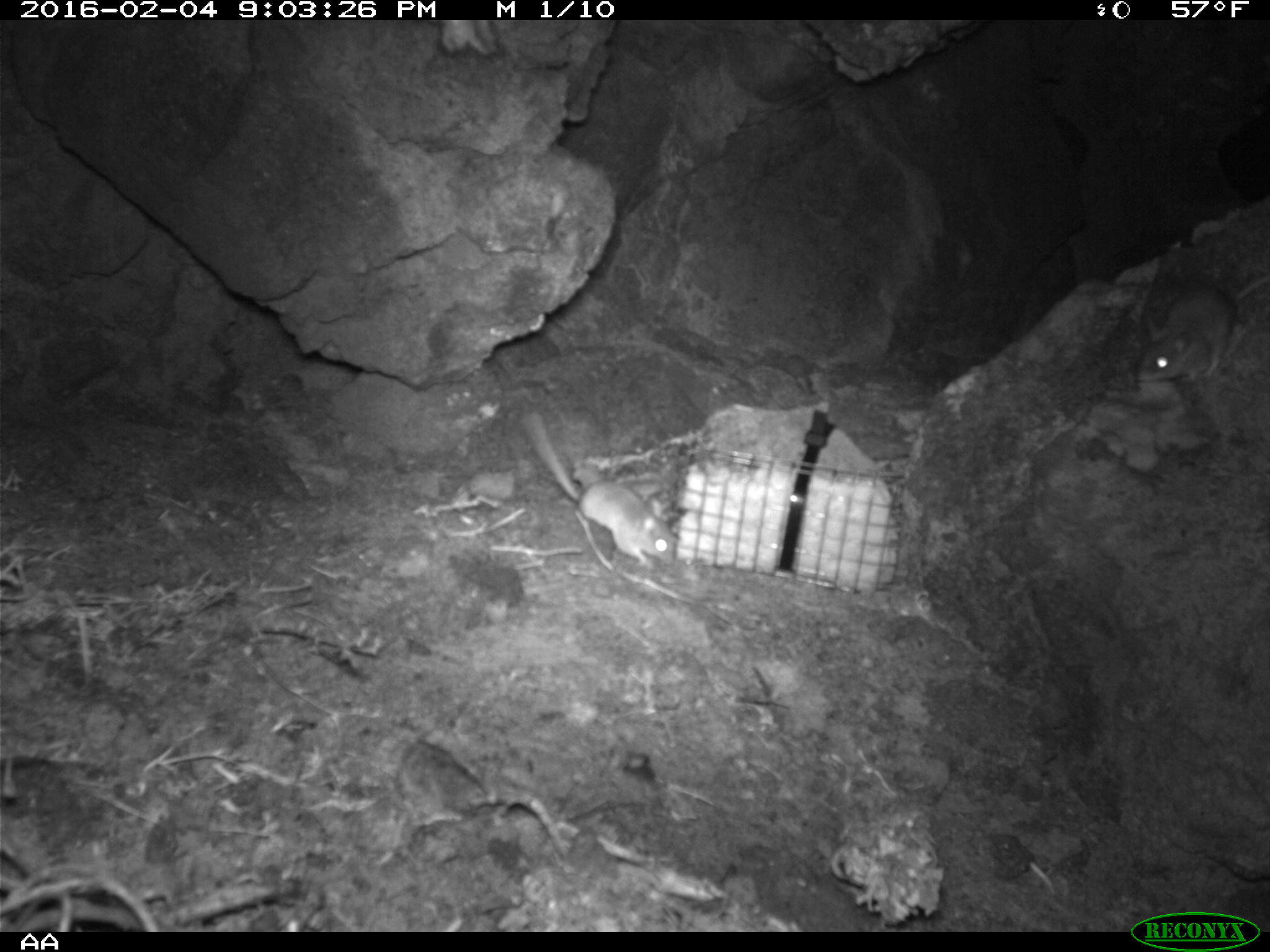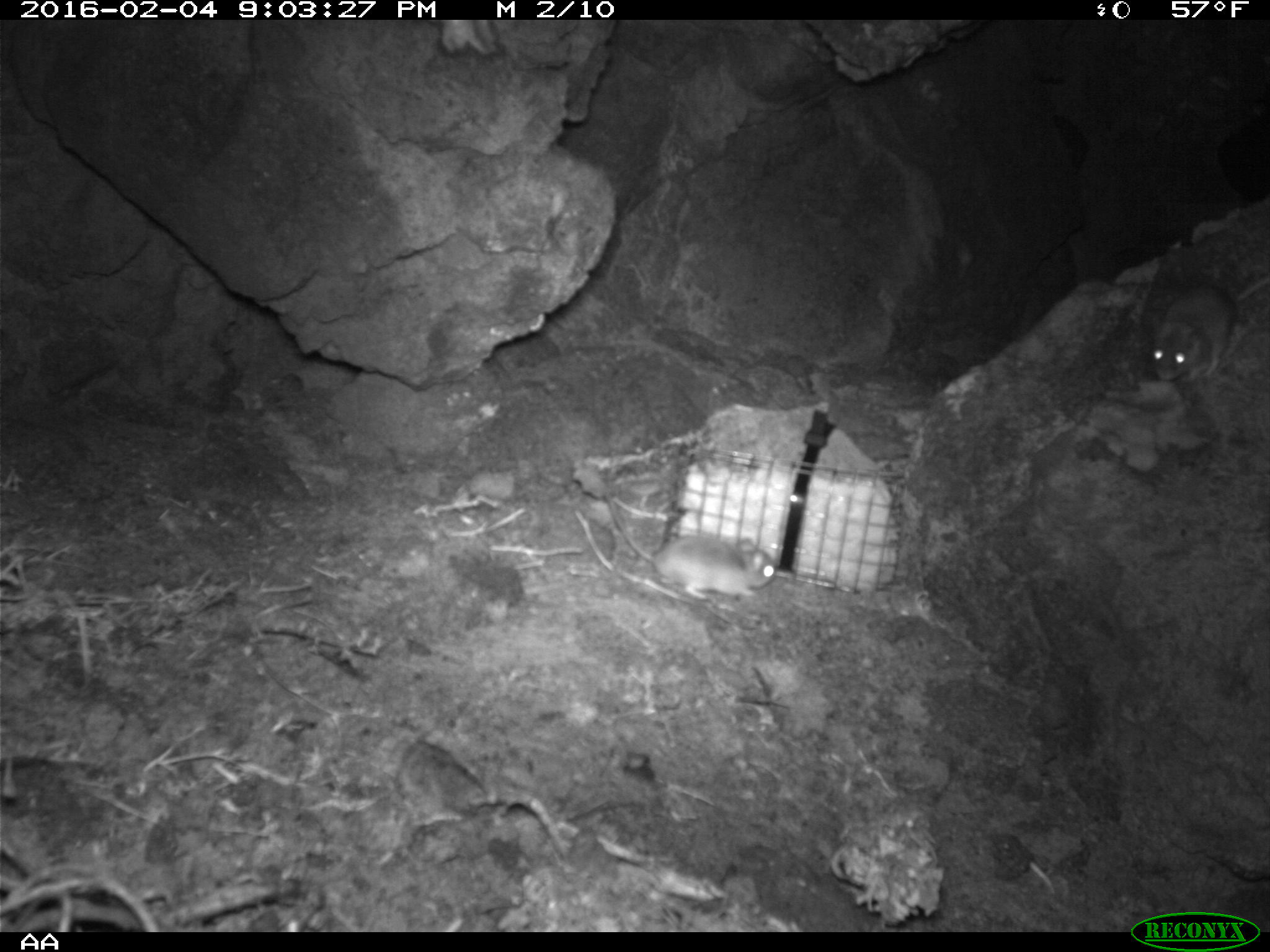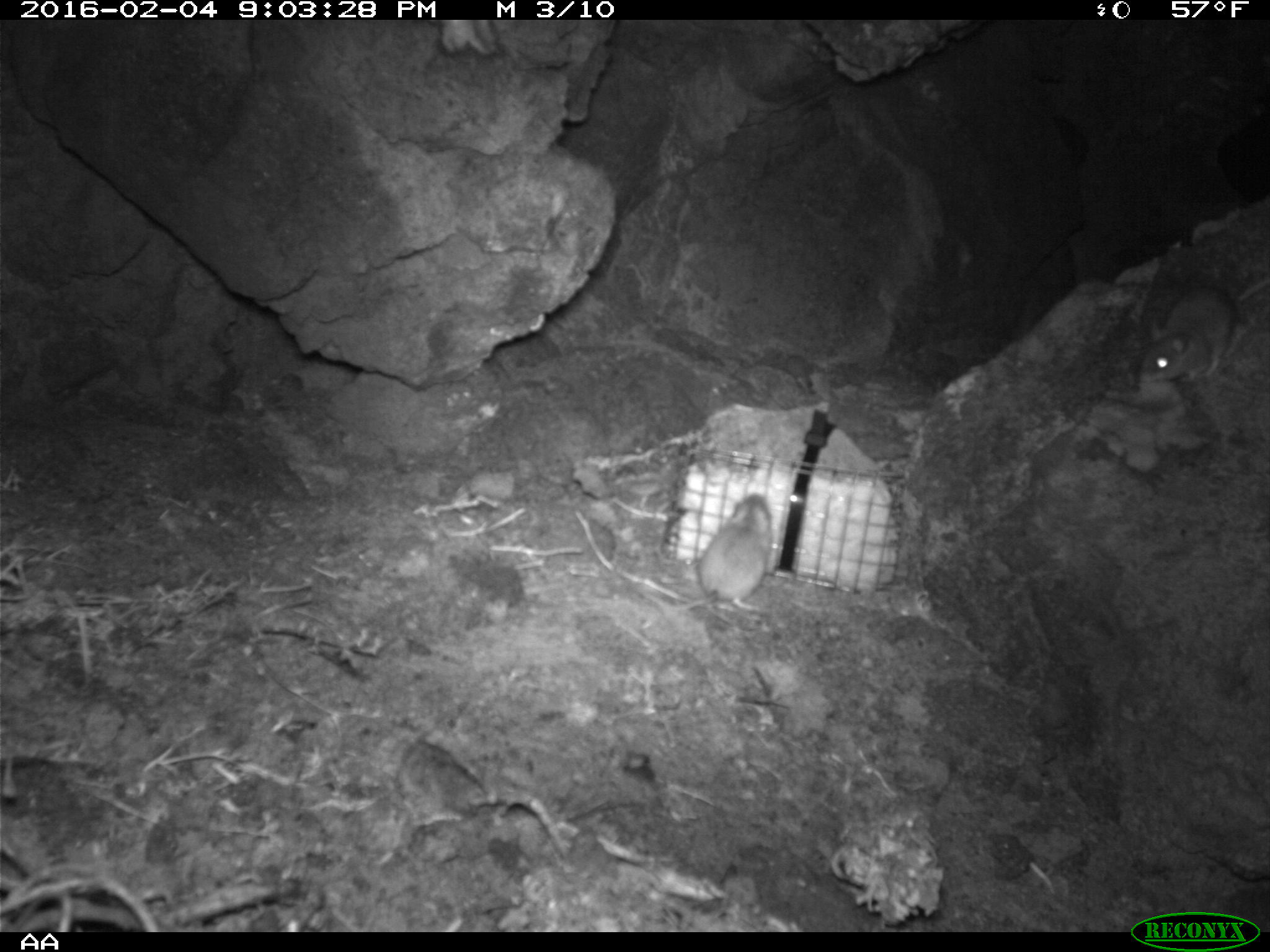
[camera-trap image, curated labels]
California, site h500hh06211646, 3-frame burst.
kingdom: Animalia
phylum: Chordata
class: Mammalia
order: Rodentia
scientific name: Rodentia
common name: rodent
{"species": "rodent (Rodentia)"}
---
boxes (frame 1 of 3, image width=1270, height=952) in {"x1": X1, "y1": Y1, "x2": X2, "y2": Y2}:
rodent: {"x1": 520, "y1": 410, "x2": 675, "y2": 569}; {"x1": 1135, "y1": 273, "x2": 1268, "y2": 382}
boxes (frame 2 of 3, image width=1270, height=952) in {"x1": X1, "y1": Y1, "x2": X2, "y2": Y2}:
rodent: {"x1": 603, "y1": 486, "x2": 776, "y2": 600}; {"x1": 1154, "y1": 275, "x2": 1269, "y2": 384}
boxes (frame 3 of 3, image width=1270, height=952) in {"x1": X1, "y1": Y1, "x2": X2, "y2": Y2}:
rodent: {"x1": 1135, "y1": 275, "x2": 1269, "y2": 381}; {"x1": 668, "y1": 493, "x2": 770, "y2": 612}